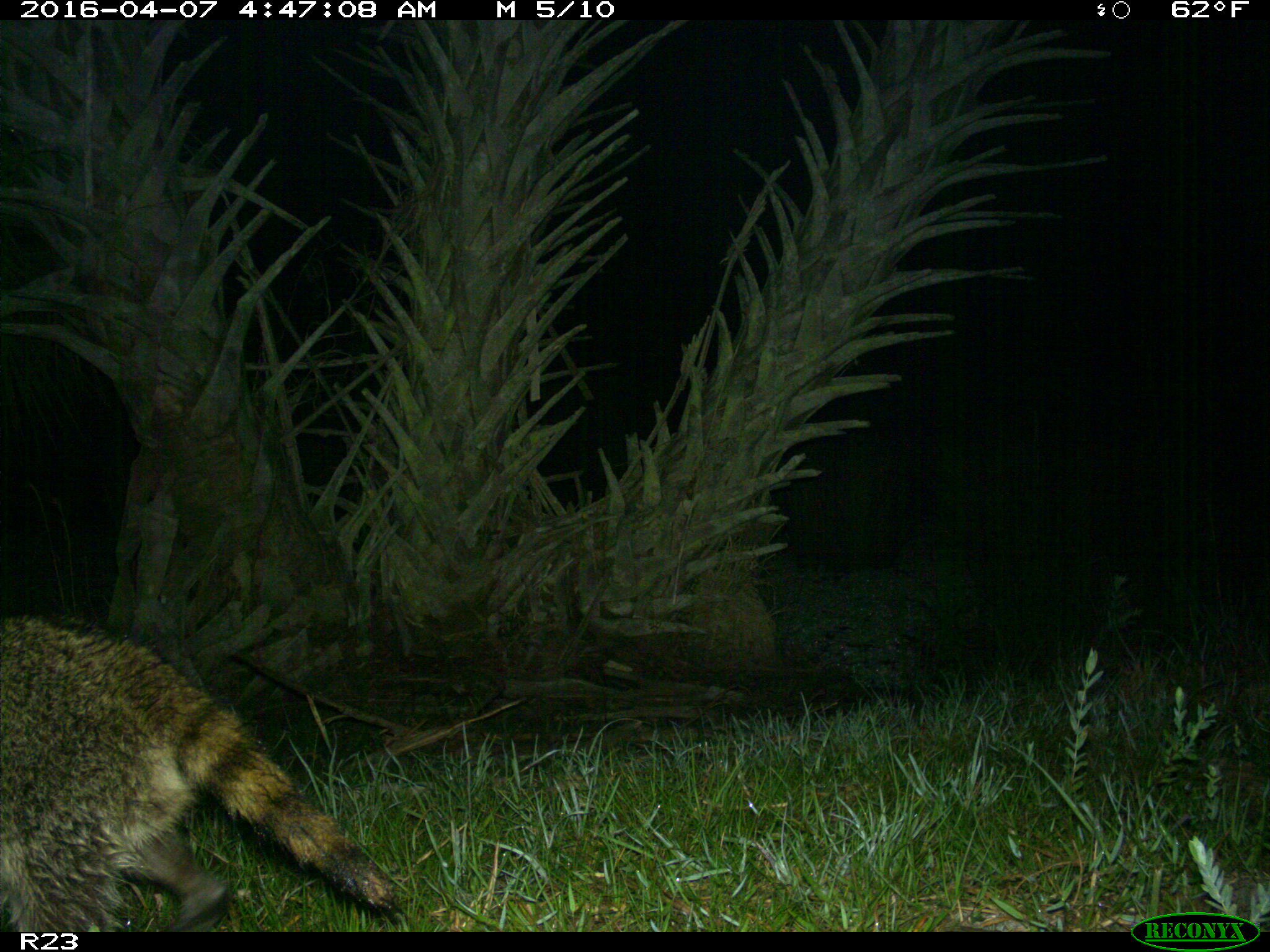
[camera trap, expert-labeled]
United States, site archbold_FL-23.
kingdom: Animalia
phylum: Chordata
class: Mammalia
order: Carnivora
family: Procyonidae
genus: Procyon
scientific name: Procyon lotor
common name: common raccoon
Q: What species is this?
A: Procyon lotor (common raccoon).